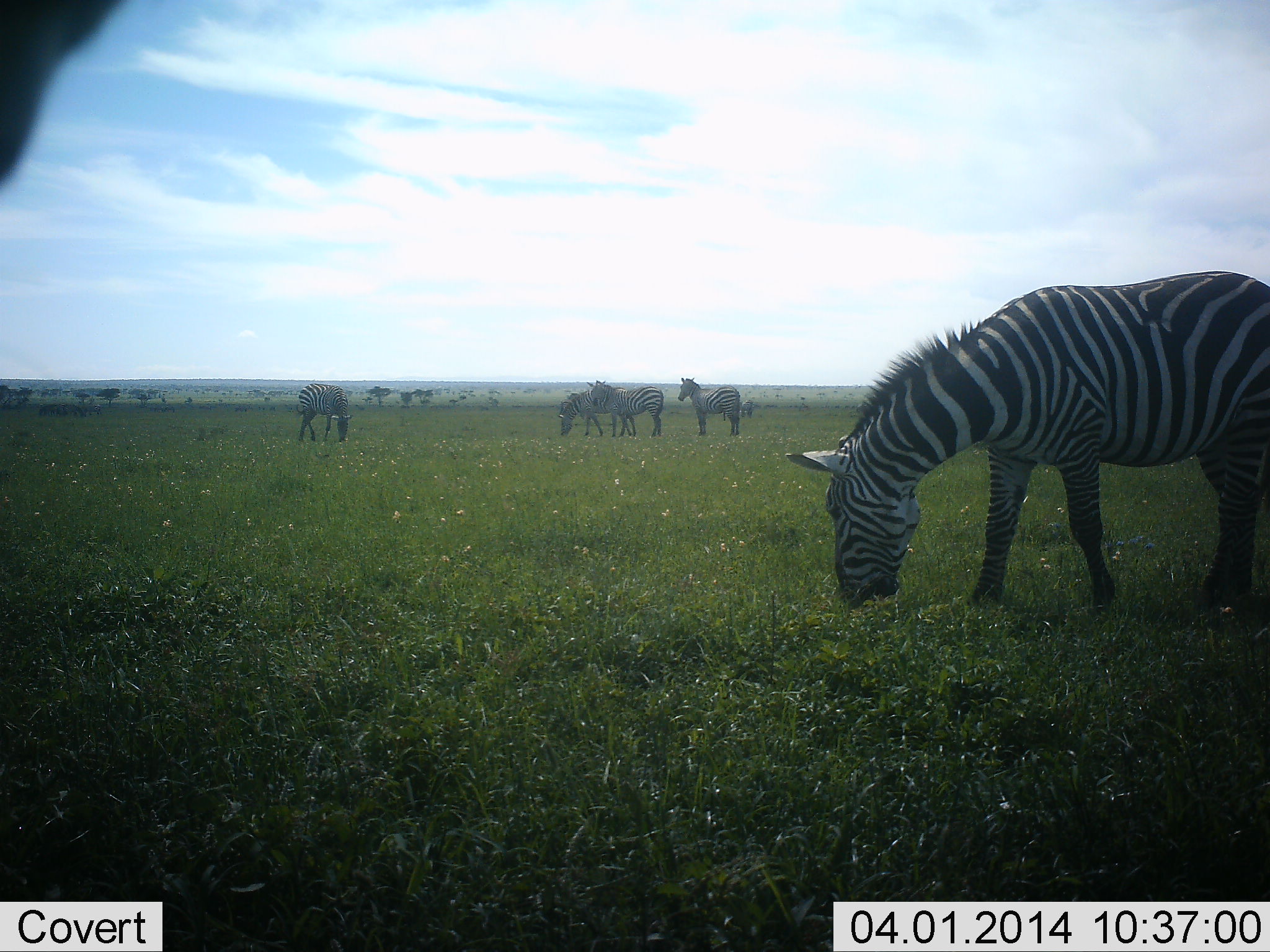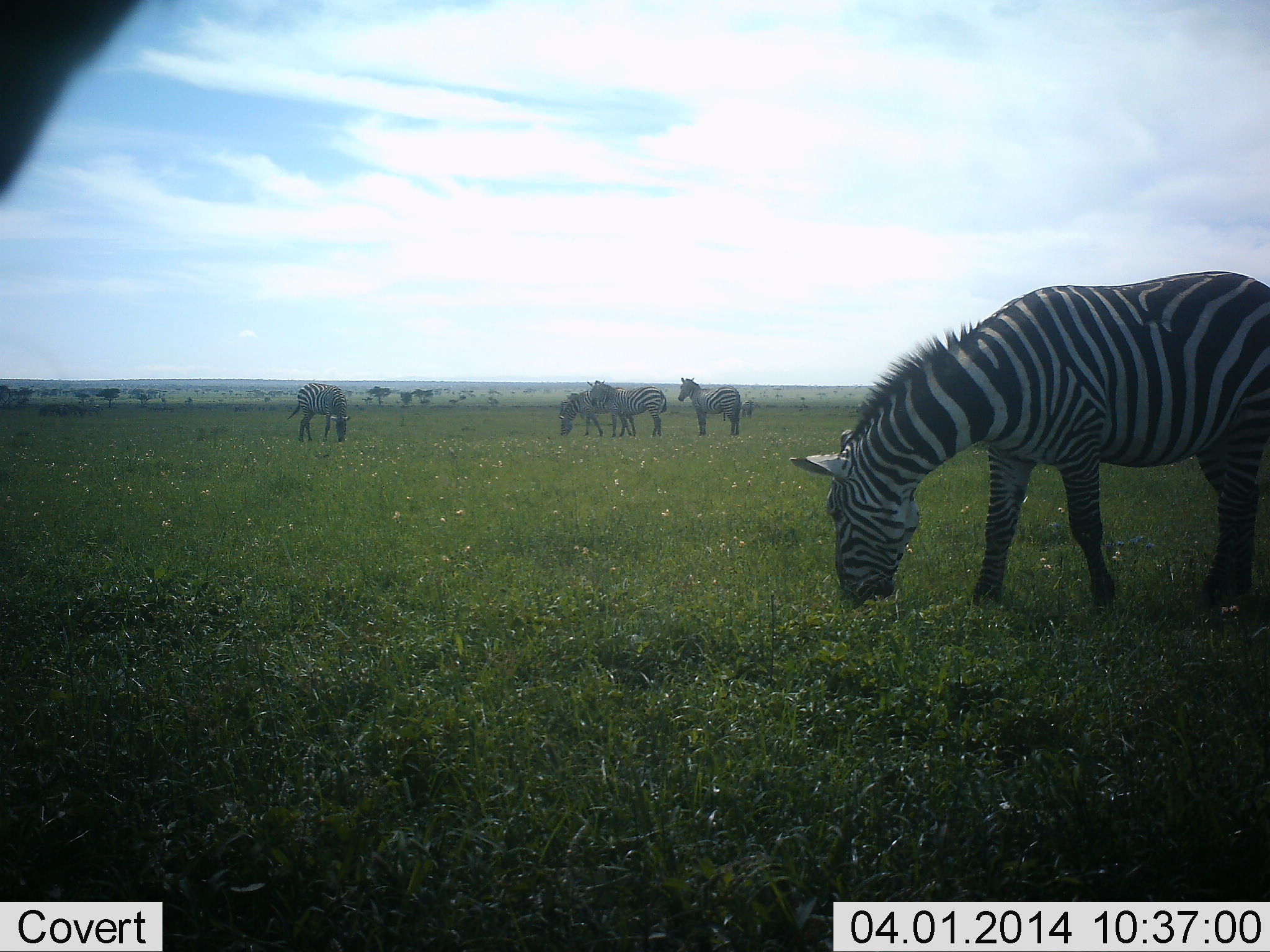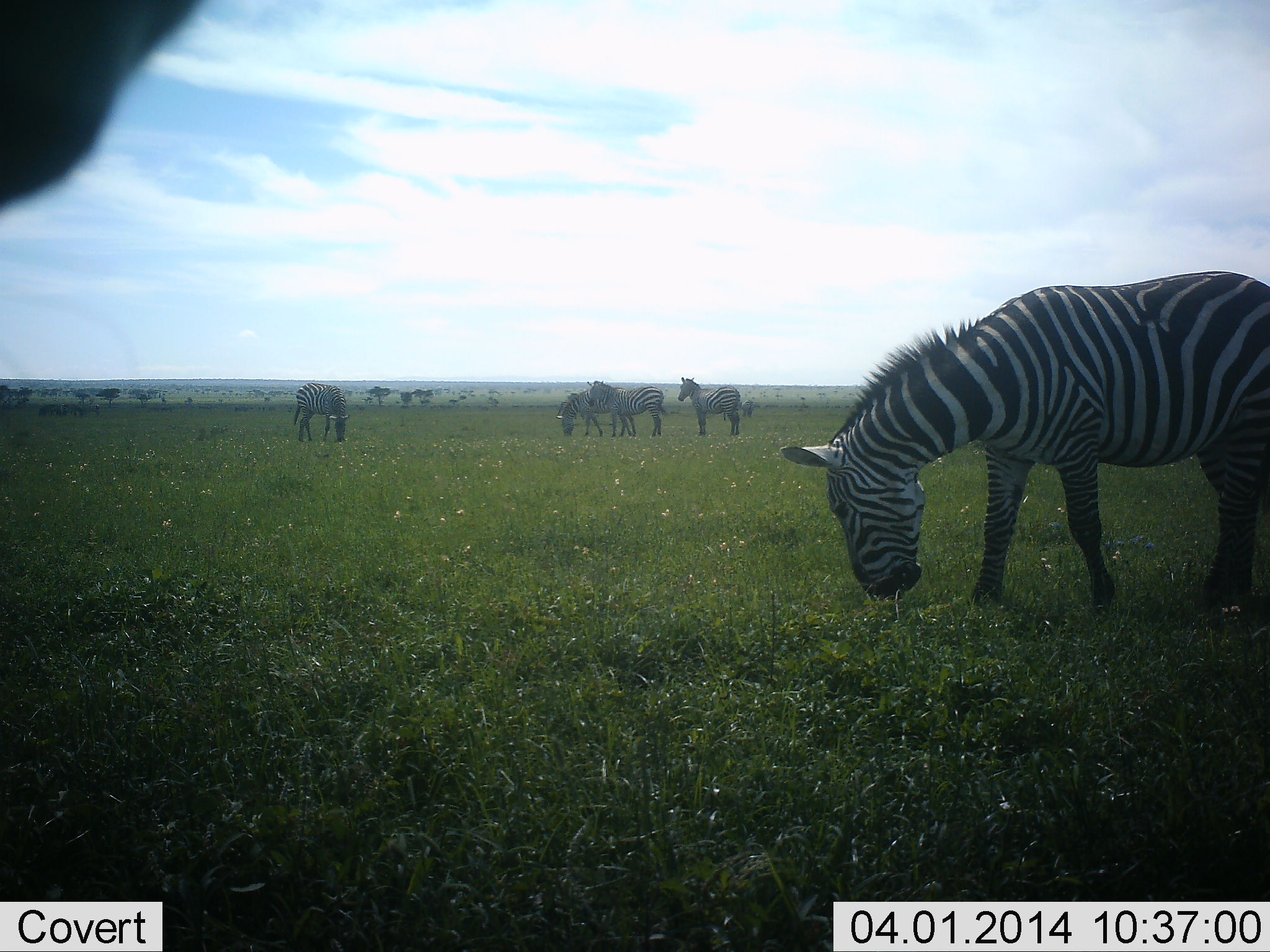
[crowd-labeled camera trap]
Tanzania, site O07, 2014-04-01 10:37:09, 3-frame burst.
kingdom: Animalia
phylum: Chordata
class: Mammalia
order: Perissodactyla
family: Equidae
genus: Equus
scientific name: Equus quagga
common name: plains zebra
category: zebra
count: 5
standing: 60%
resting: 0%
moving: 0%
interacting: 0%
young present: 0%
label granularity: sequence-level